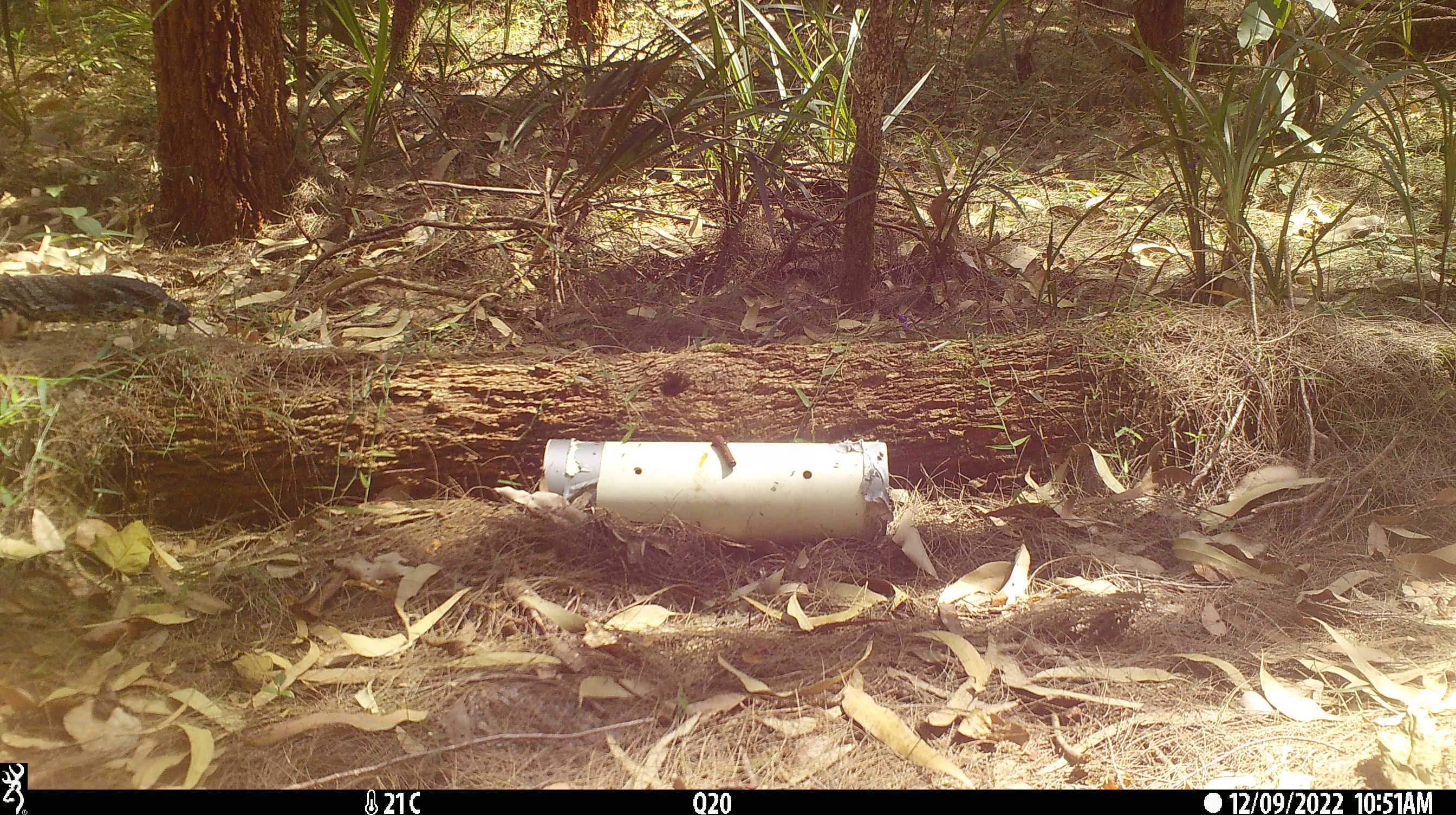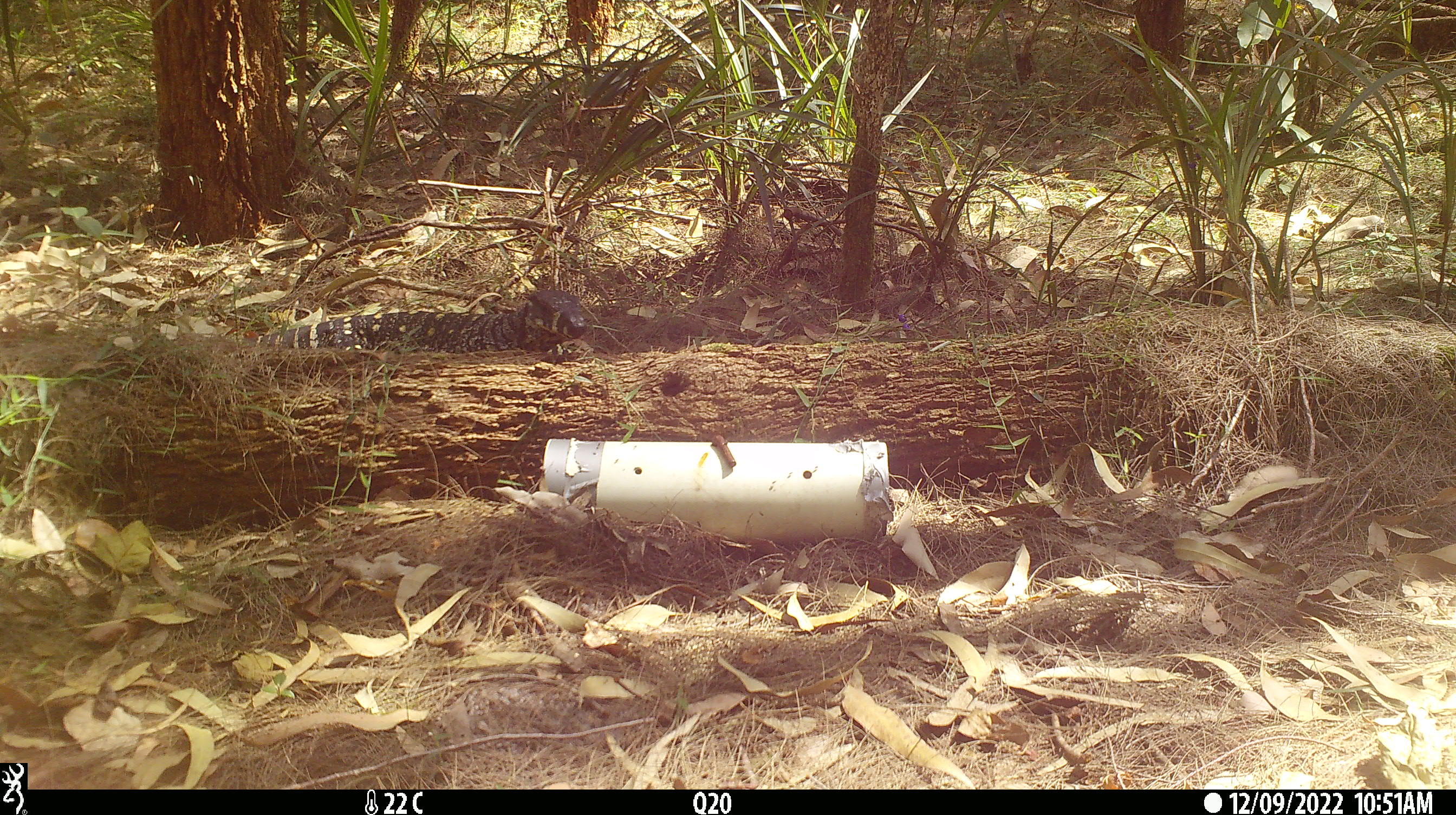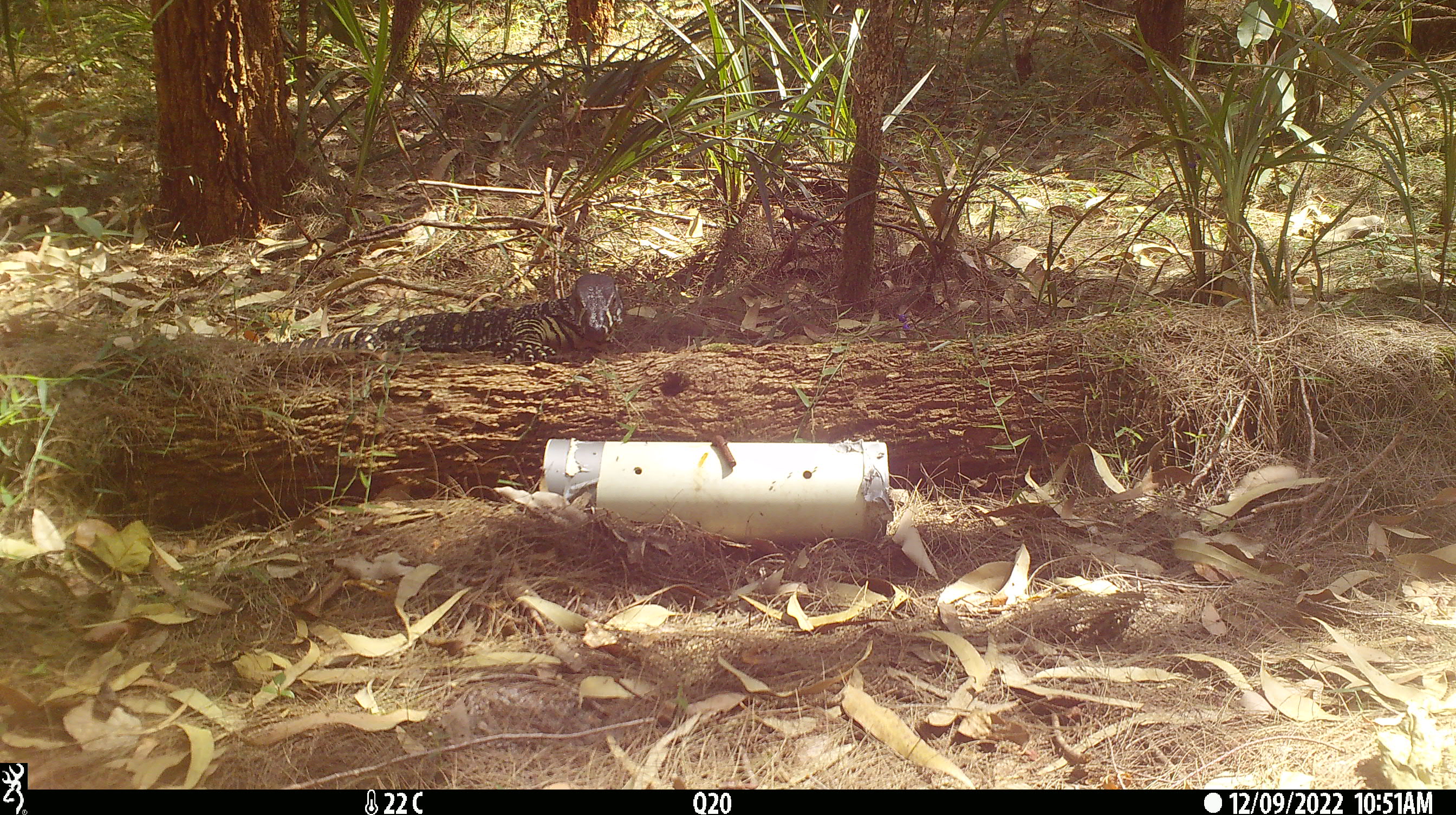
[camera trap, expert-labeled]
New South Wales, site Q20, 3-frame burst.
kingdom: Animalia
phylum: Chordata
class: Reptilia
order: Squamata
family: Varanidae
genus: Varanus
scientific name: Varanus varius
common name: lace monitor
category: goanna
Goanna (lace monitor) (Varanus varius).